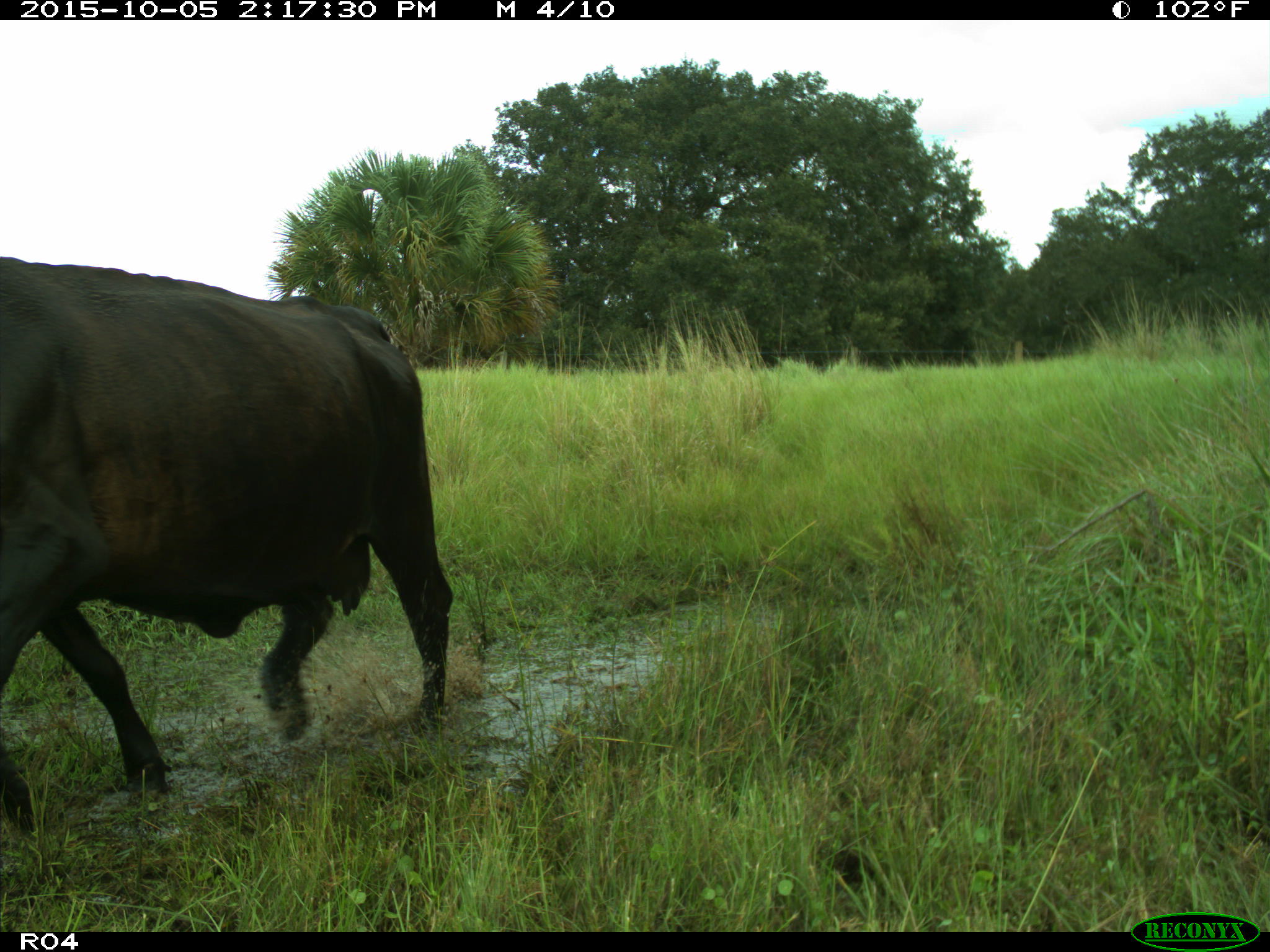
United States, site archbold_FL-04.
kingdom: Animalia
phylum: Chordata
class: Mammalia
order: Artiodactyla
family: Bovidae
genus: Bos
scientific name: Bos taurus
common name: domestic cow